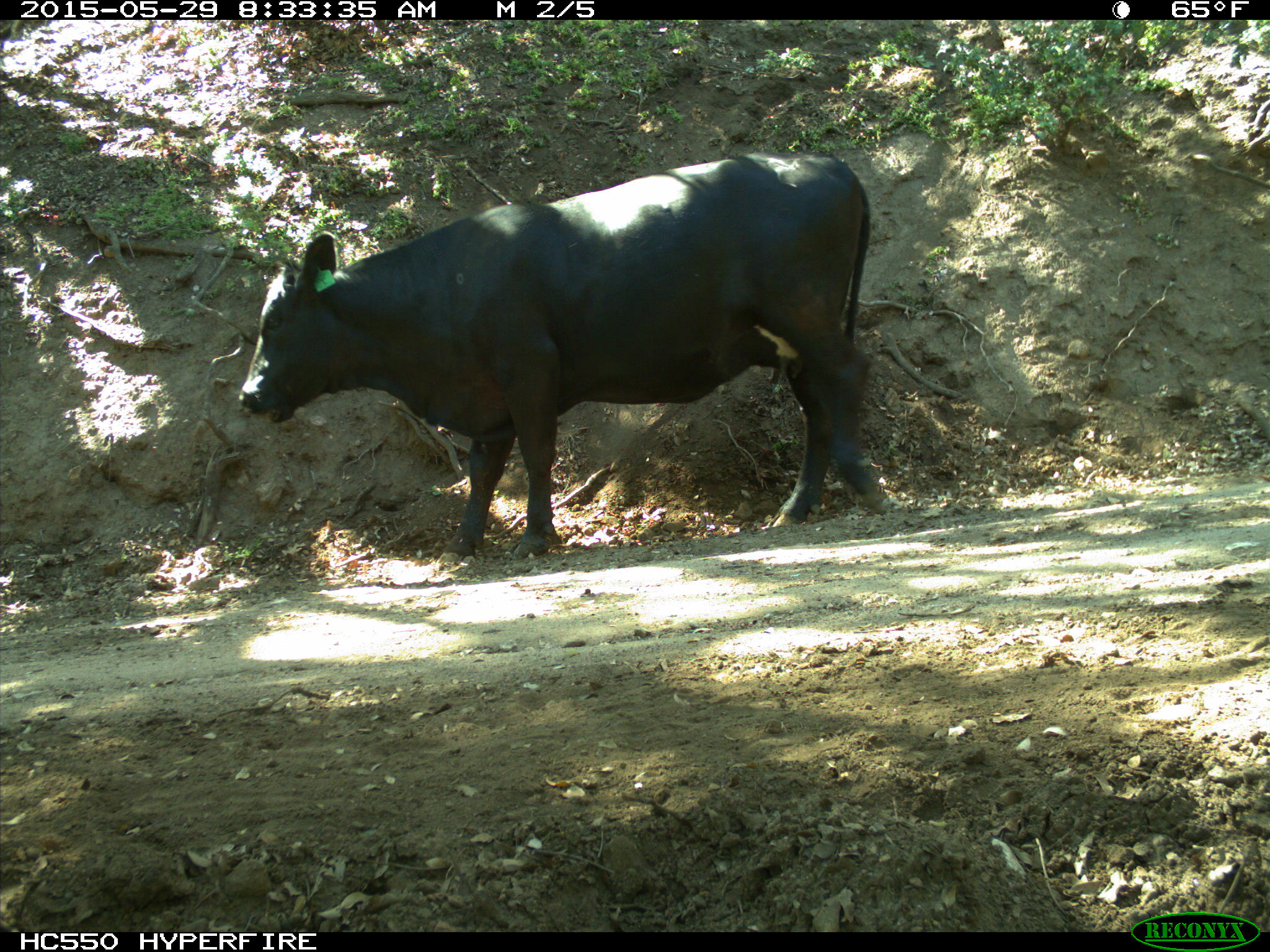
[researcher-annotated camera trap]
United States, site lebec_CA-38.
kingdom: Animalia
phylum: Chordata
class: Mammalia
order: Artiodactyla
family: Bovidae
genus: Bos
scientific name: Bos taurus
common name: domestic cow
Bos taurus (domestic cow).